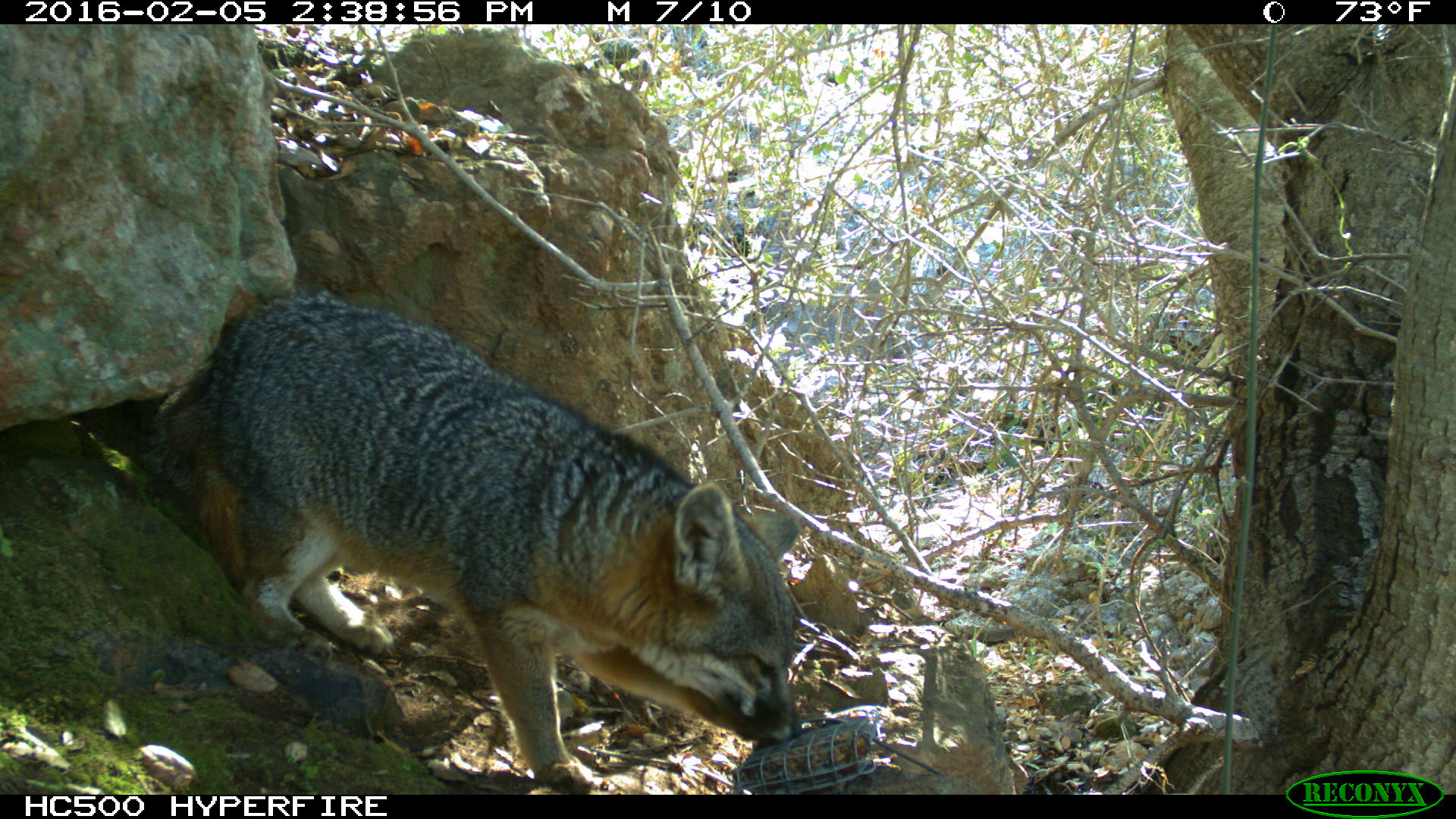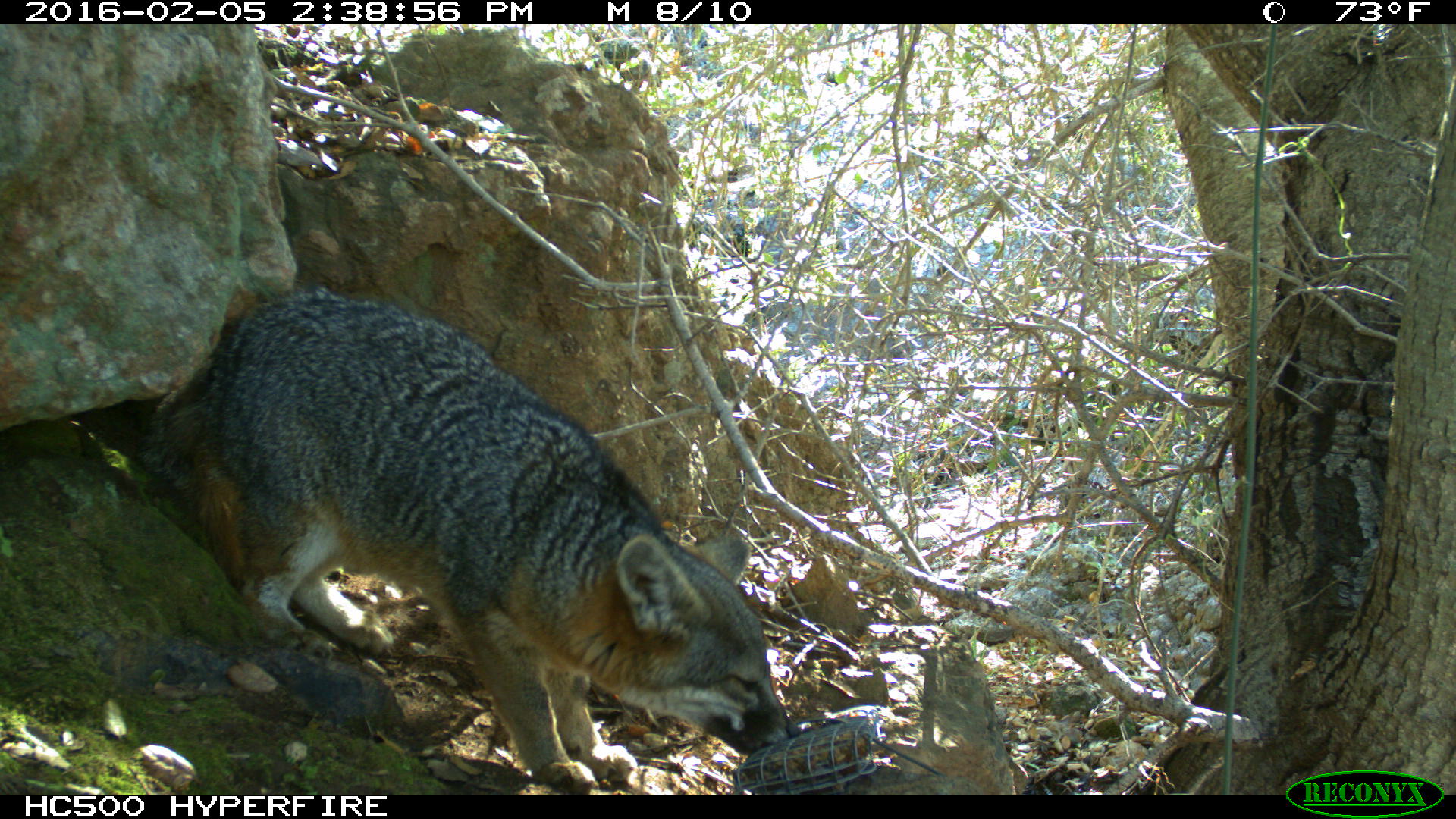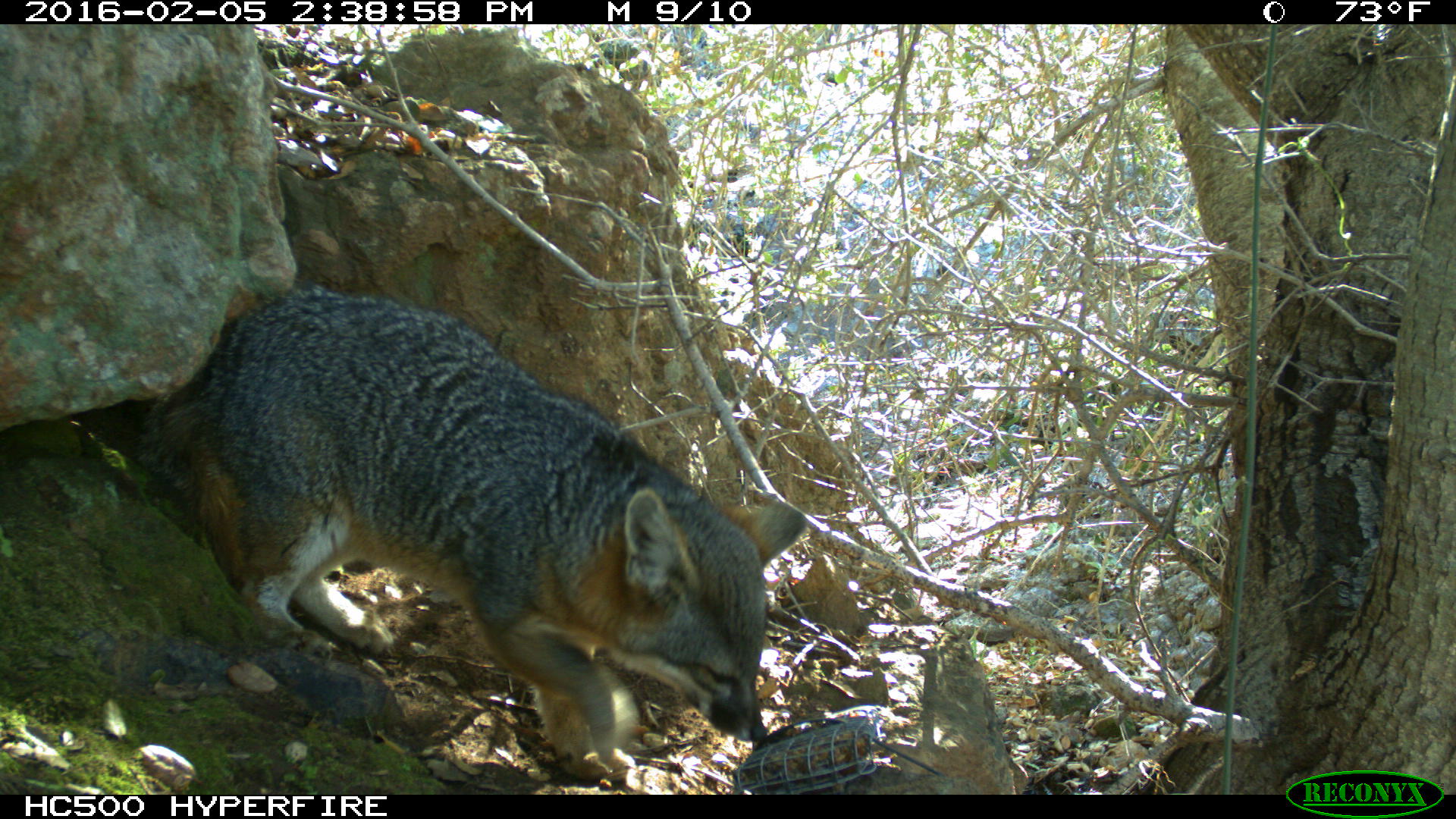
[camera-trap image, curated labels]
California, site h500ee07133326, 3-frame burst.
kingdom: Animalia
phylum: Chordata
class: Mammalia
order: Carnivora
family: Canidae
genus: Urocyon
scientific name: Urocyon littoralis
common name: island fox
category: fox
Fox (island fox) (Urocyon littoralis).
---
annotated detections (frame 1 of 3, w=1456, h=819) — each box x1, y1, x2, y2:
fox: 133, 284, 808, 791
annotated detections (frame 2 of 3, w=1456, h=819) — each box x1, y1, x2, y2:
fox: 134, 284, 801, 795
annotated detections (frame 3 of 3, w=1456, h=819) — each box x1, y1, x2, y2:
fox: 157, 287, 806, 778